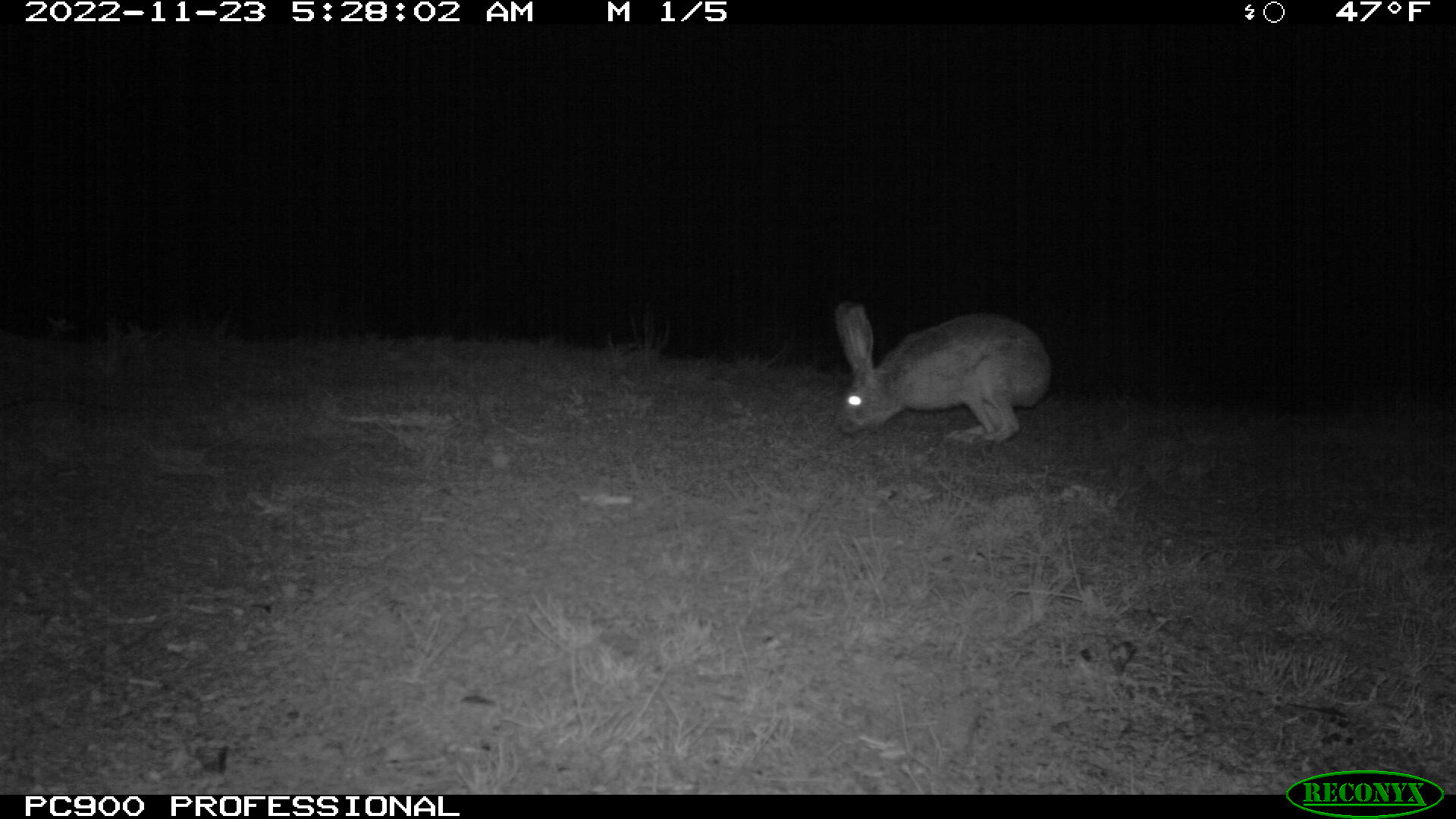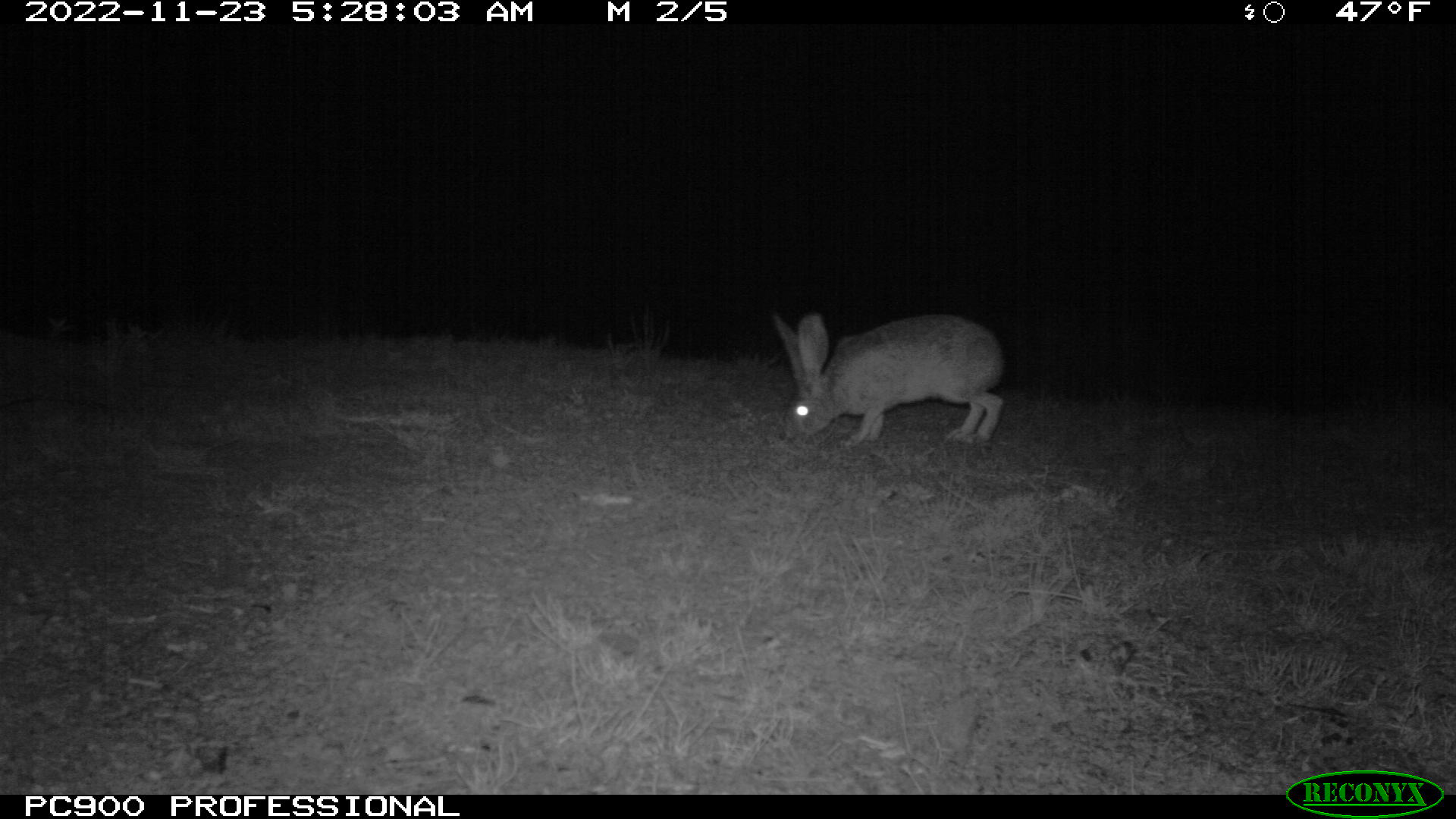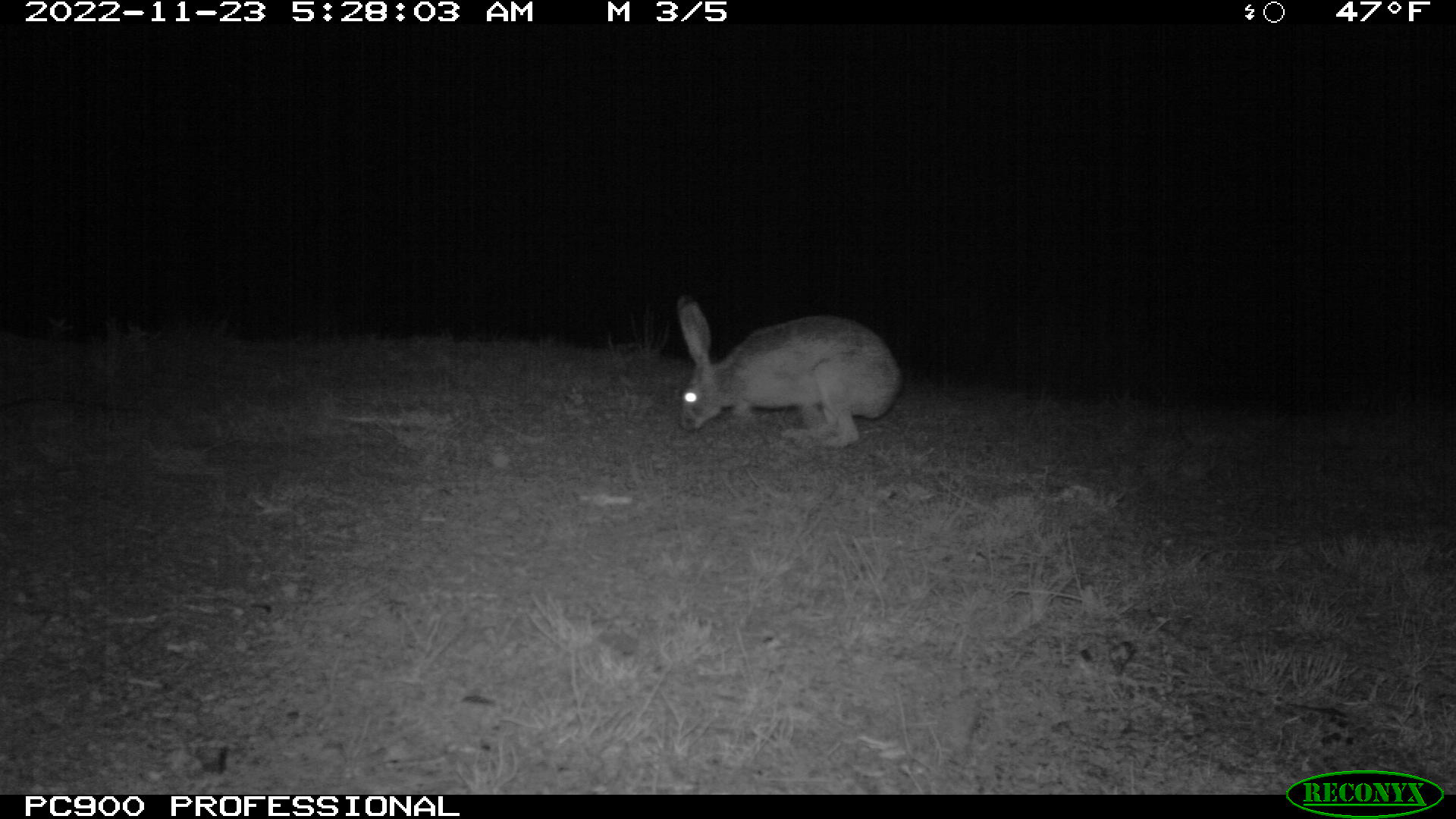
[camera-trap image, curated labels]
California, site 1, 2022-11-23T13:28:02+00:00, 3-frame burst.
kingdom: Animalia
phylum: Chordata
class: Mammalia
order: Lagomorpha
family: Leporidae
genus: Lepus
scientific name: Lepus californicus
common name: black-tailed jackrabbit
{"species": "black-tailed jackrabbit (Lepus californicus)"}